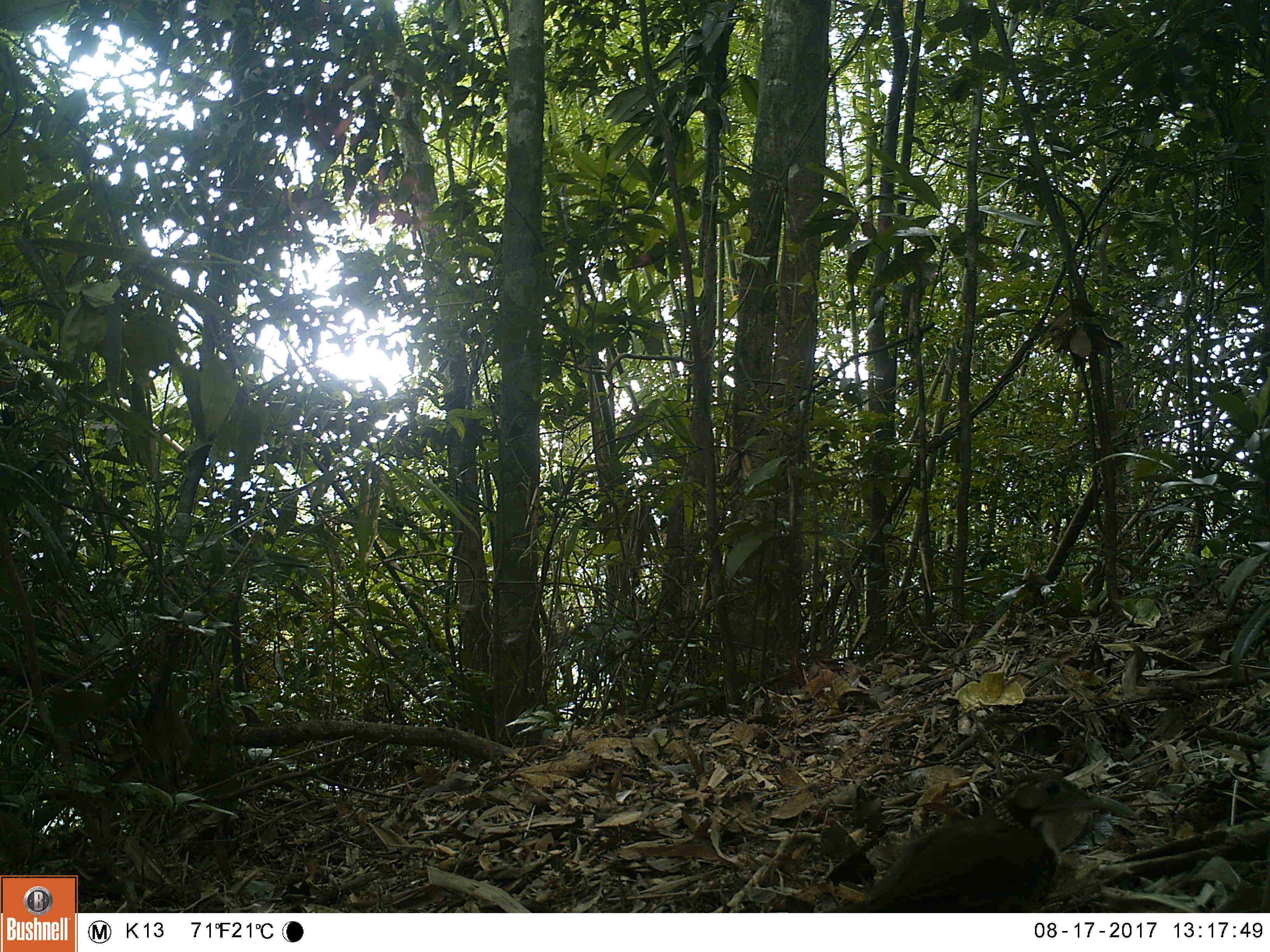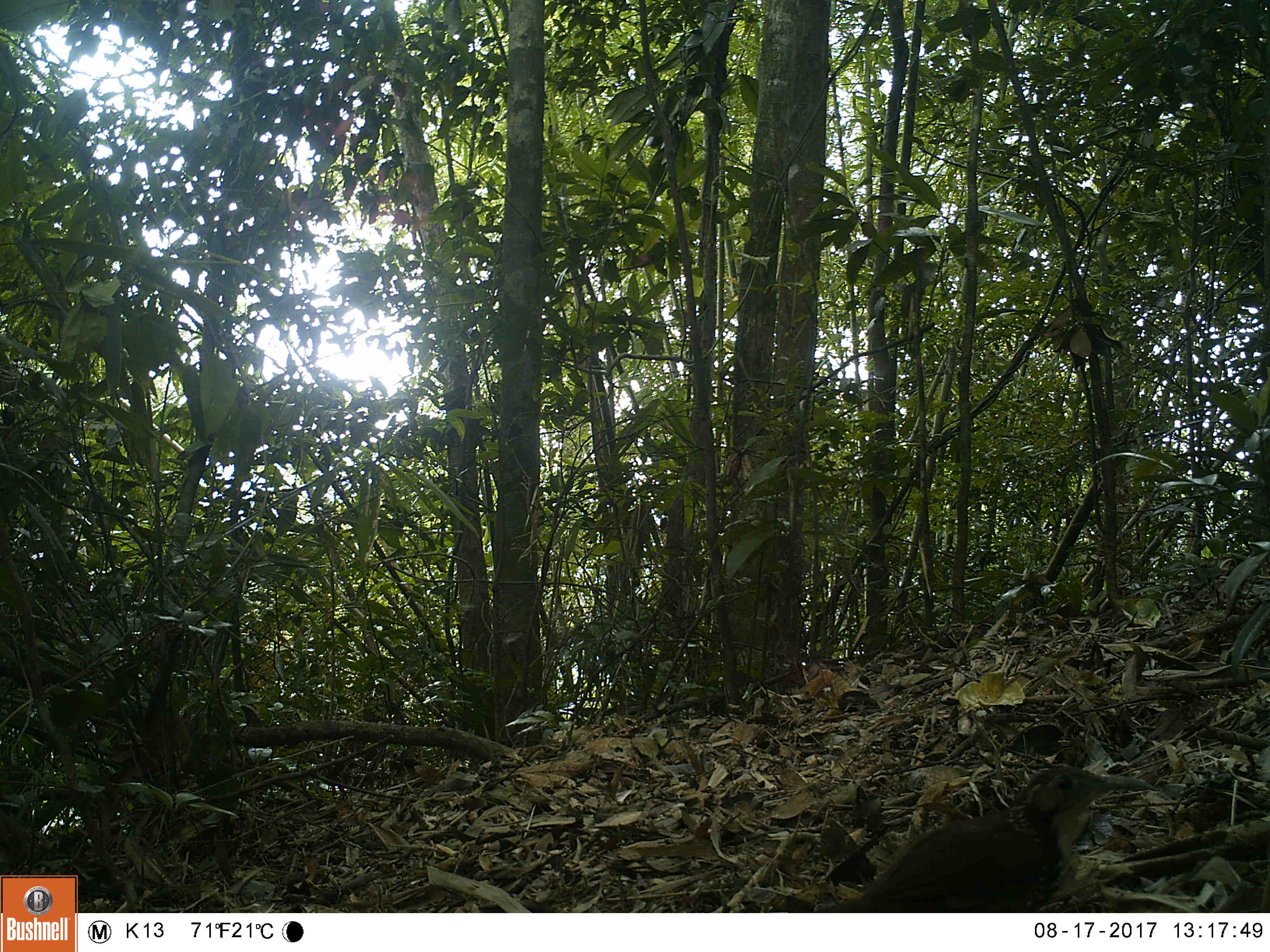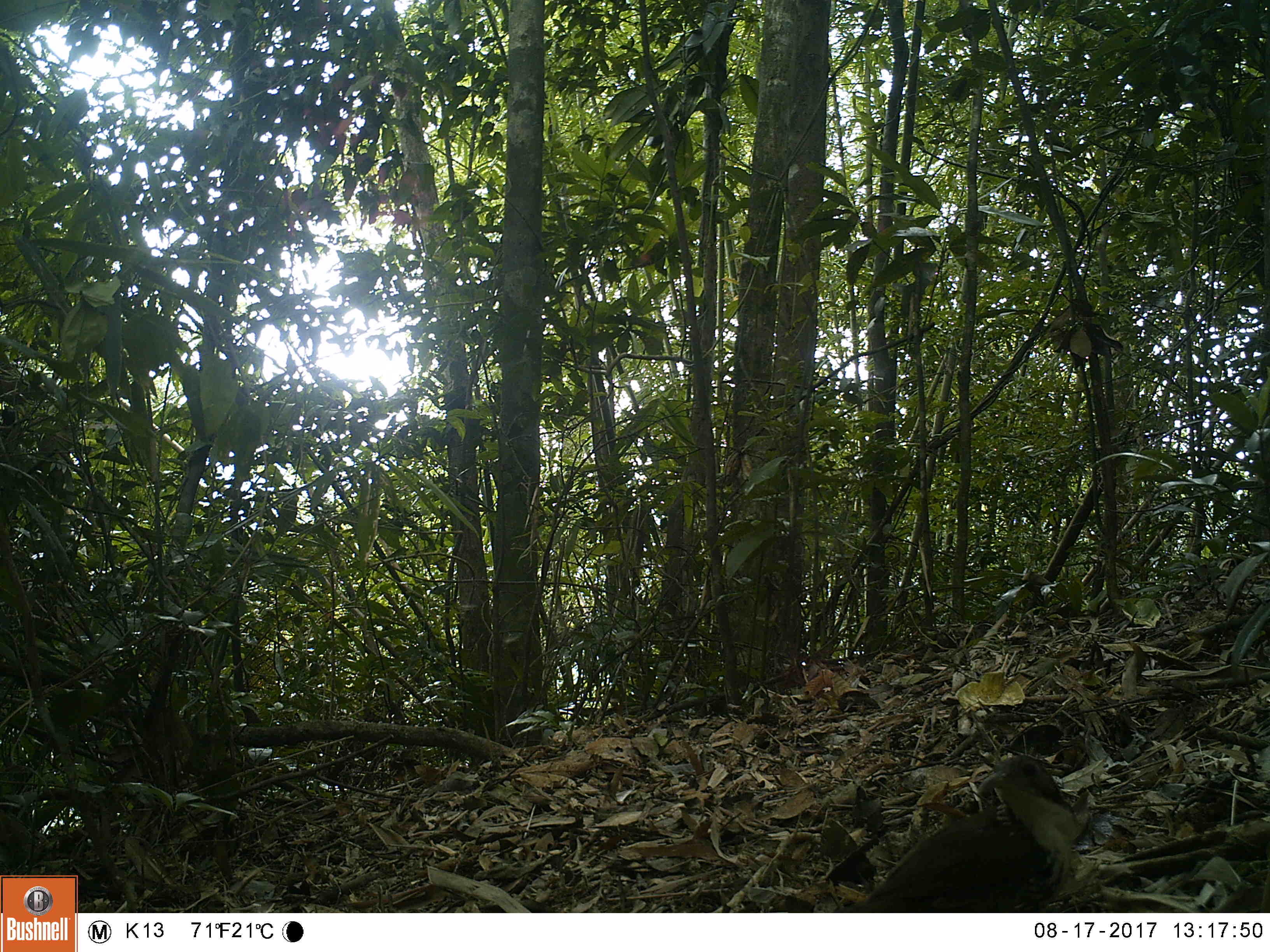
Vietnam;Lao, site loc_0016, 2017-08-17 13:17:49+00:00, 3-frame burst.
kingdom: Animalia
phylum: Chordata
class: Aves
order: Passeriformes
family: Timaliidae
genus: Erythrogenys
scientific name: Erythrogenys hypoleucos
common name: large scimitar babbler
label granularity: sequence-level